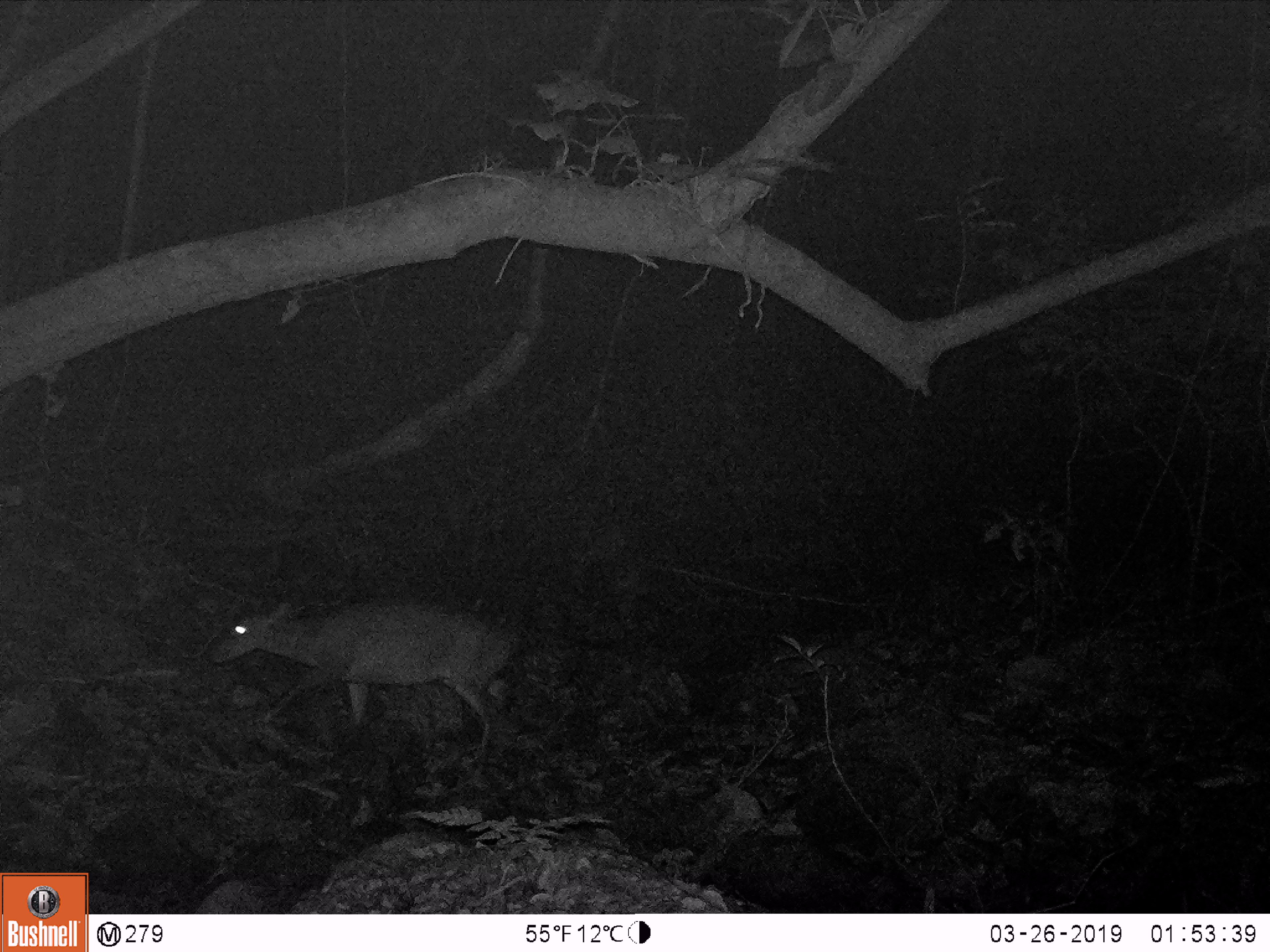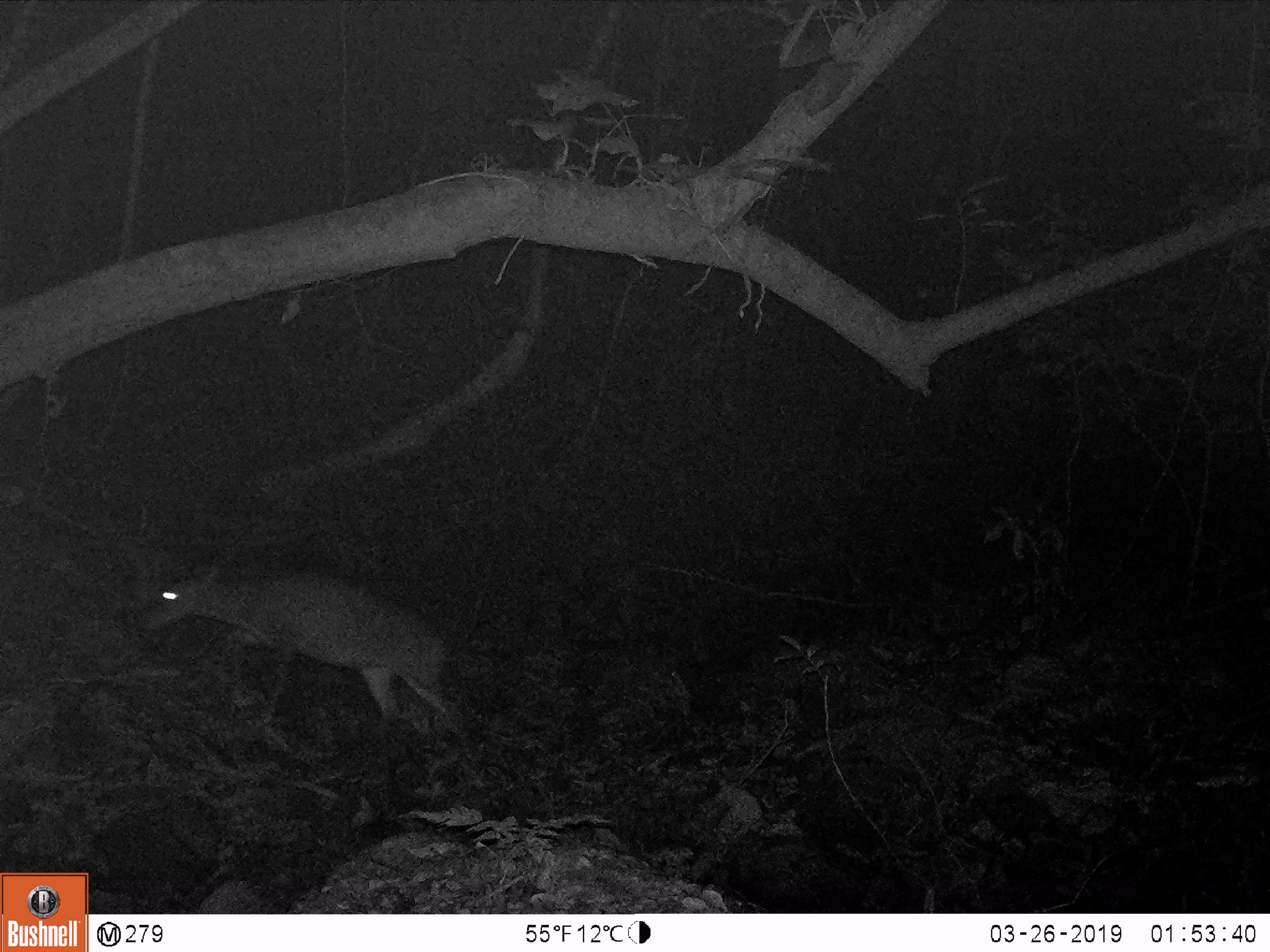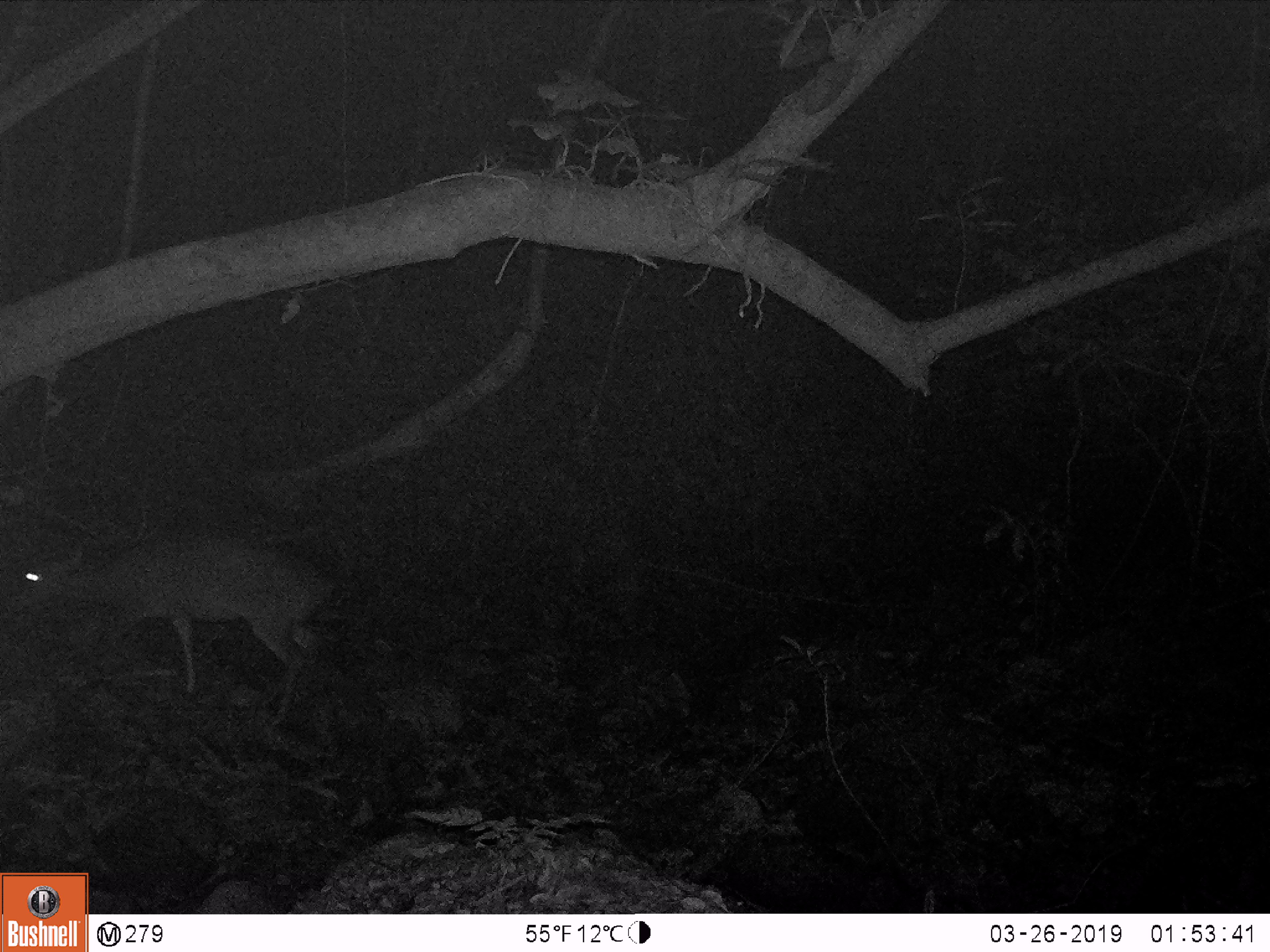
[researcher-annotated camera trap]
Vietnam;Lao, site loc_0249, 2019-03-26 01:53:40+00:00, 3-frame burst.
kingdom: Animalia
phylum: Chordata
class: Mammalia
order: Artiodactyla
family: Cervidae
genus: Muntiacus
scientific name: Muntiacus vuquangensis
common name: large-antlered muntjac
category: large antlered muntjac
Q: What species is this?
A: Large antlered muntjac (large-antlered muntjac) (Muntiacus vuquangensis).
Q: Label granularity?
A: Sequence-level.